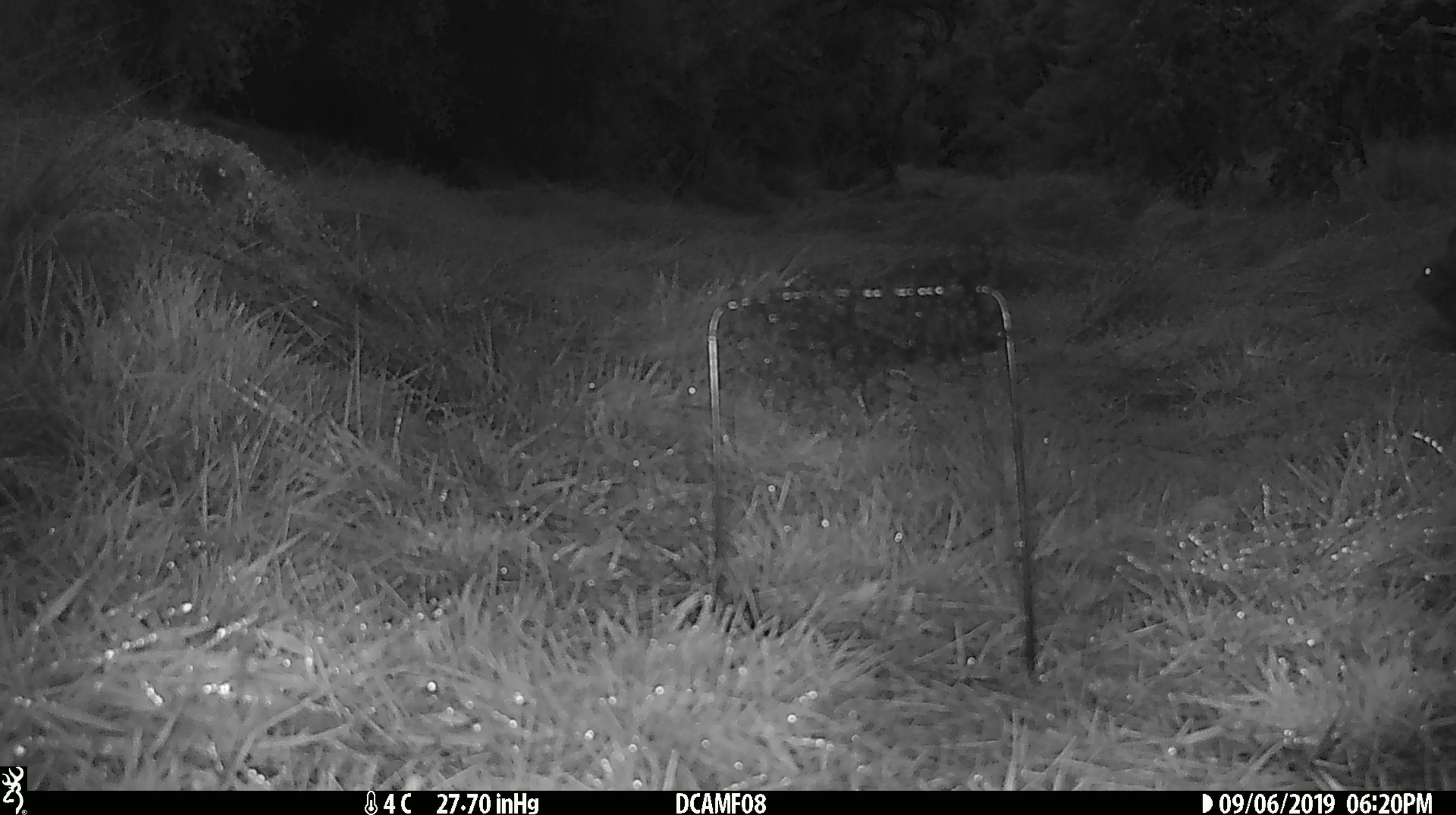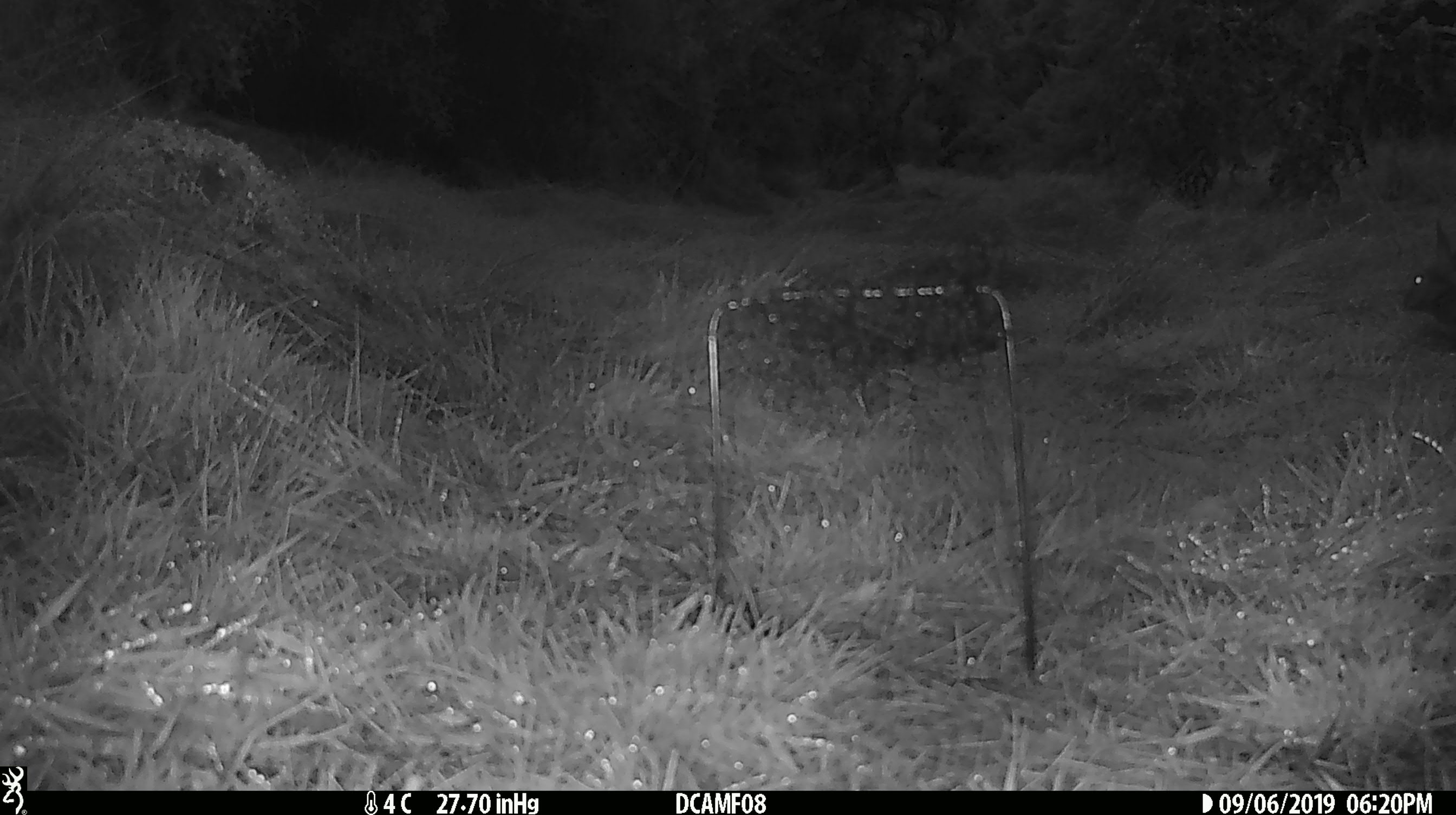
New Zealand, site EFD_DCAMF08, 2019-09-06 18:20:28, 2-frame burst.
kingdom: Animalia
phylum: Chordata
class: Mammalia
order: Rodentia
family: Muridae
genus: Mus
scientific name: Mus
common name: mouse